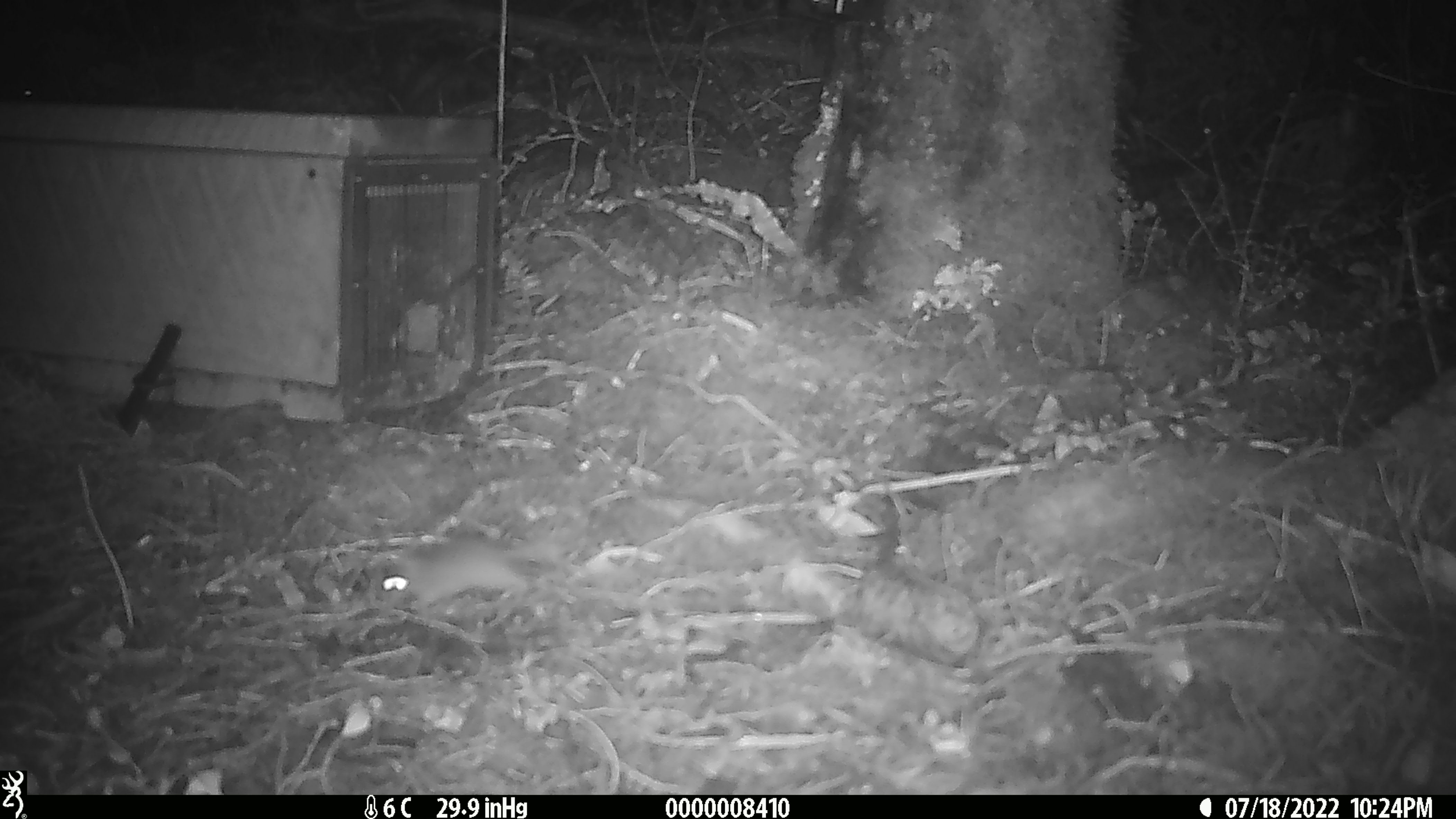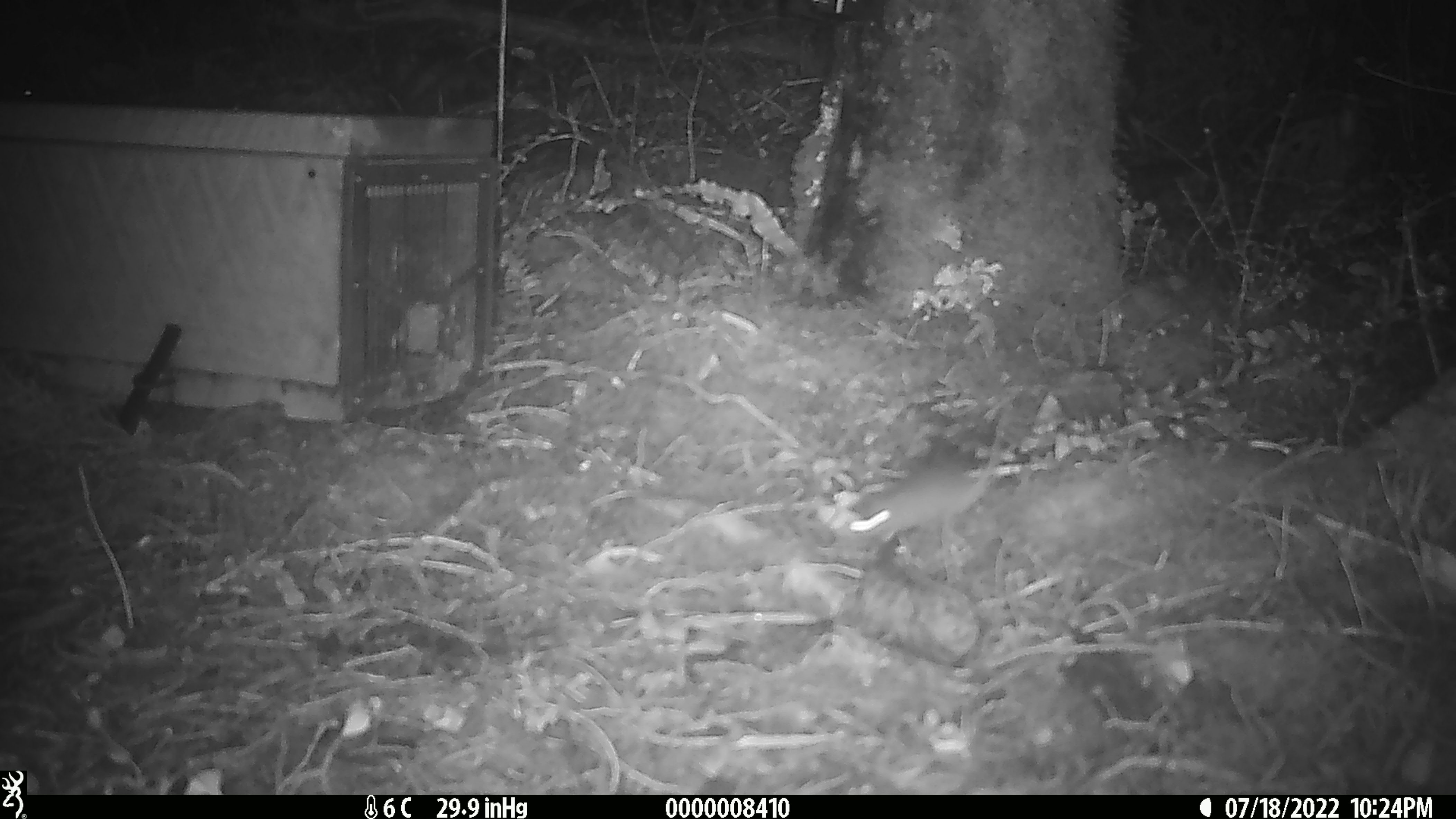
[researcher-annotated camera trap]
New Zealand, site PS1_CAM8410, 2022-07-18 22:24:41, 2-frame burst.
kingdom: Animalia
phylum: Chordata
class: Mammalia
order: Rodentia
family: Muridae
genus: Mus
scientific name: Mus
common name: mouse